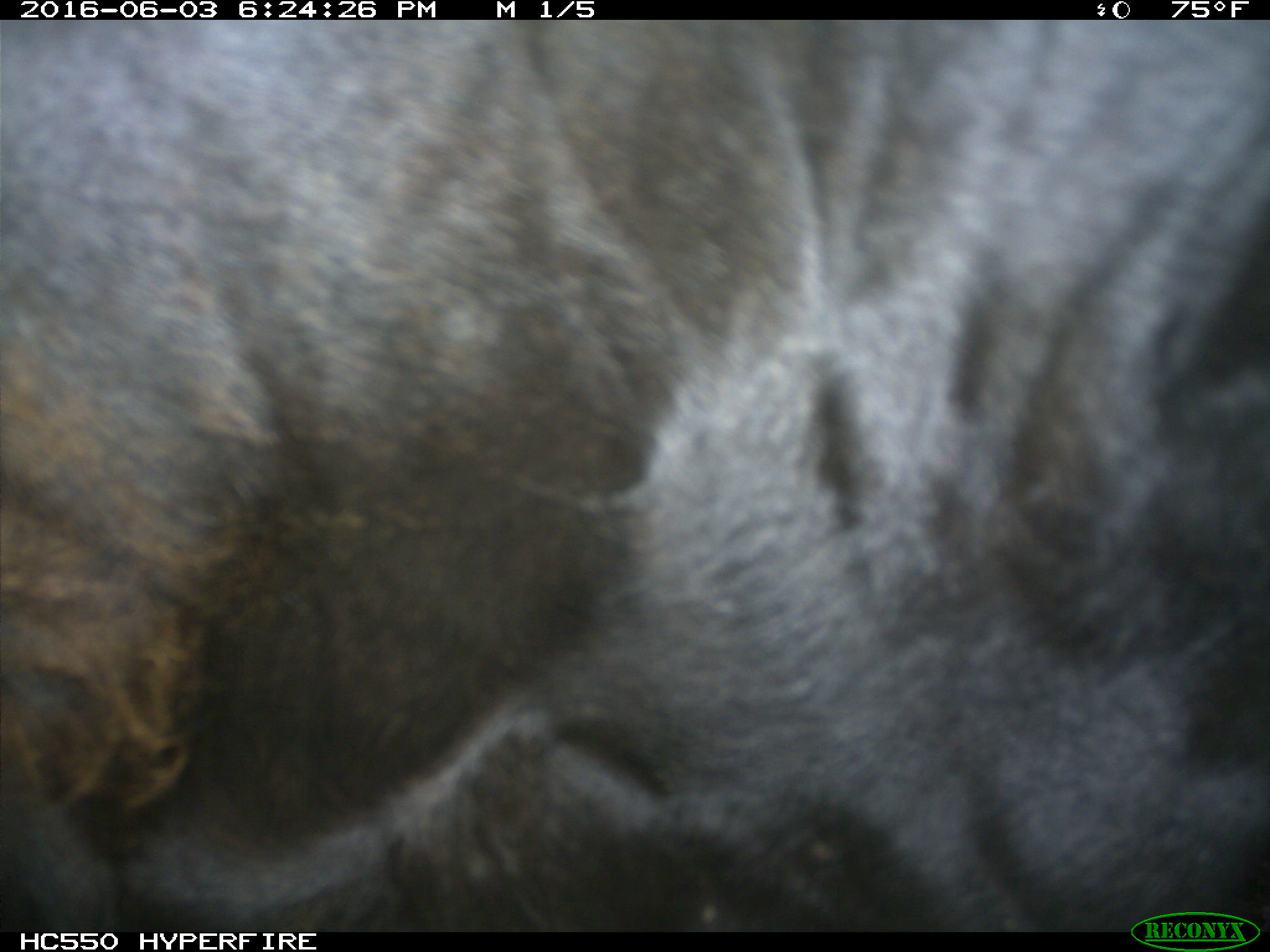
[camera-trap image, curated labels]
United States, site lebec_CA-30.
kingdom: Animalia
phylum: Chordata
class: Mammalia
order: Artiodactyla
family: Bovidae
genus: Bos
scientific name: Bos taurus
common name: domestic cow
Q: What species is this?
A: Bos taurus (domestic cow).